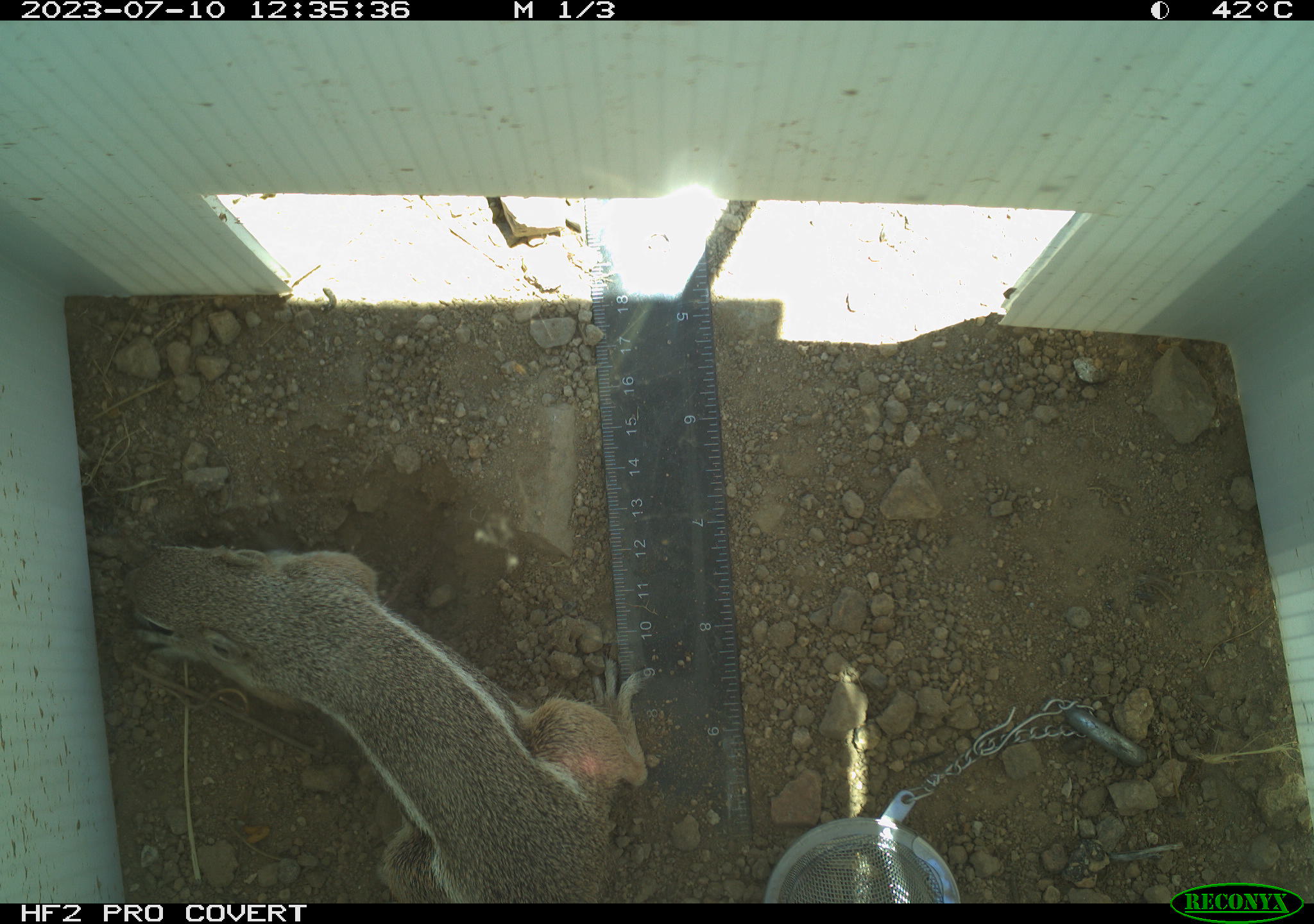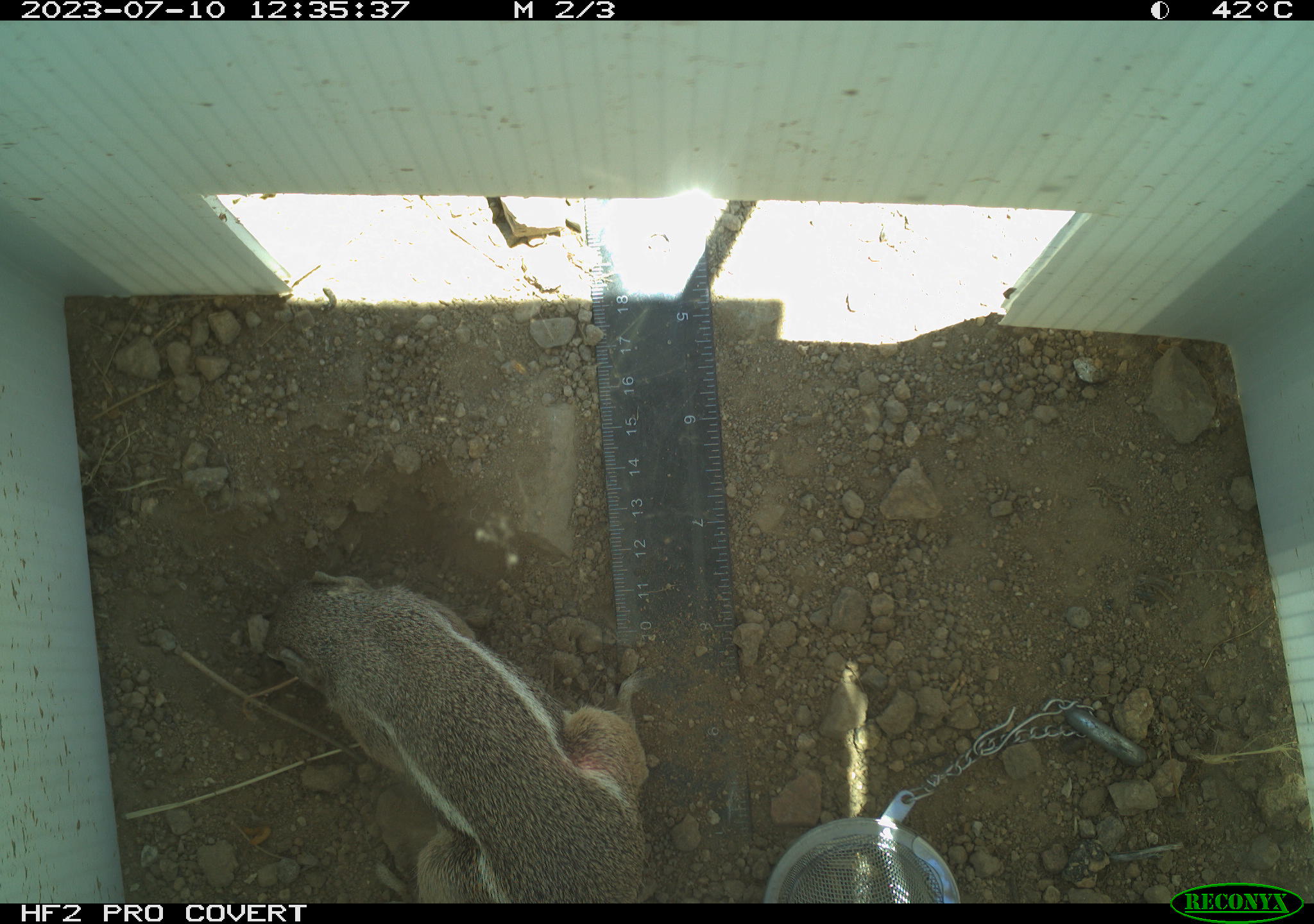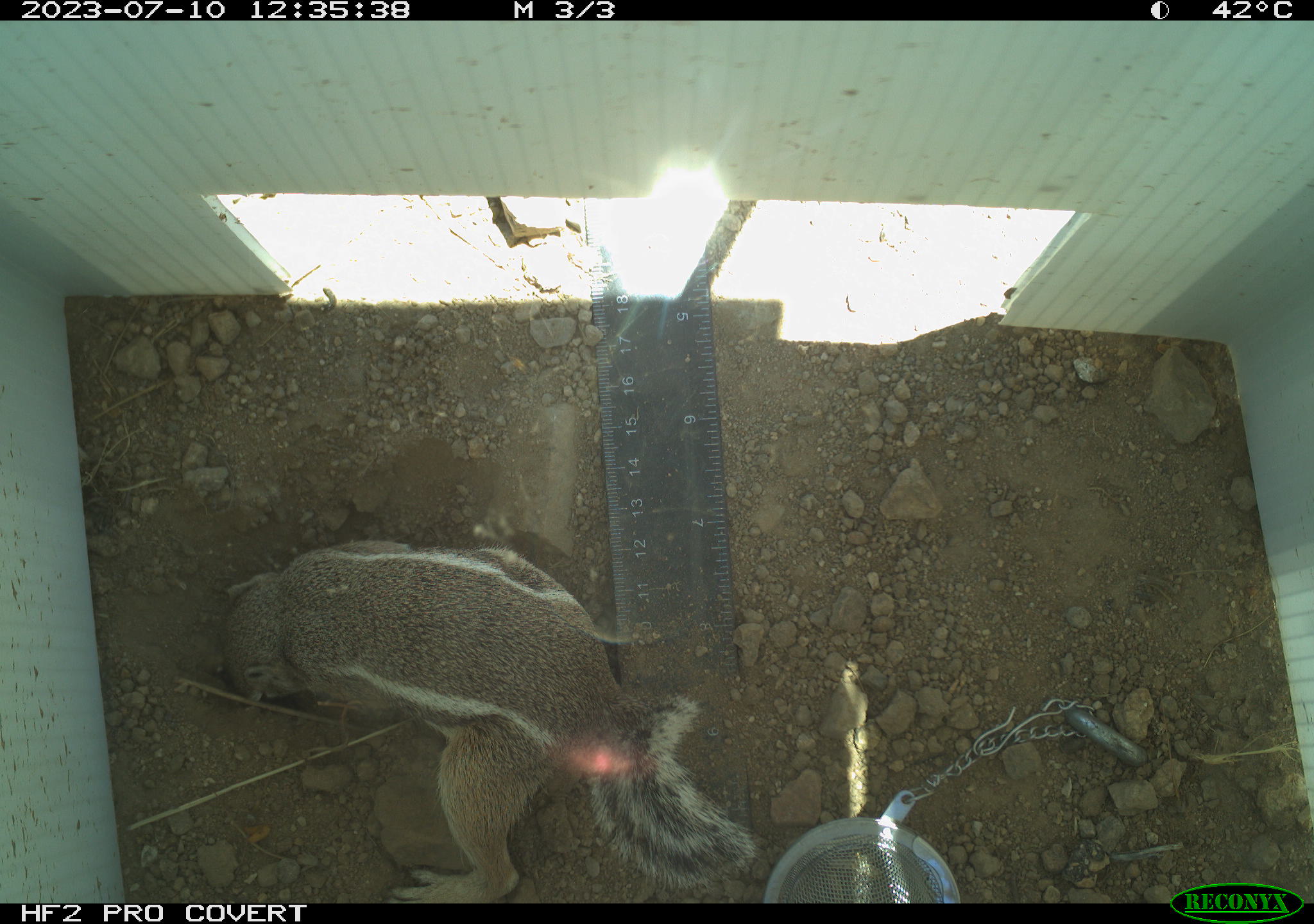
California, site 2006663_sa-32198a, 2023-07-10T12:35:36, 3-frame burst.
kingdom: Animalia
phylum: Chordata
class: Mammalia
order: Rodentia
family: Sciuridae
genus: Ammospermophilus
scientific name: Ammospermophilus leucurus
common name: white-tailed antelope squirrel